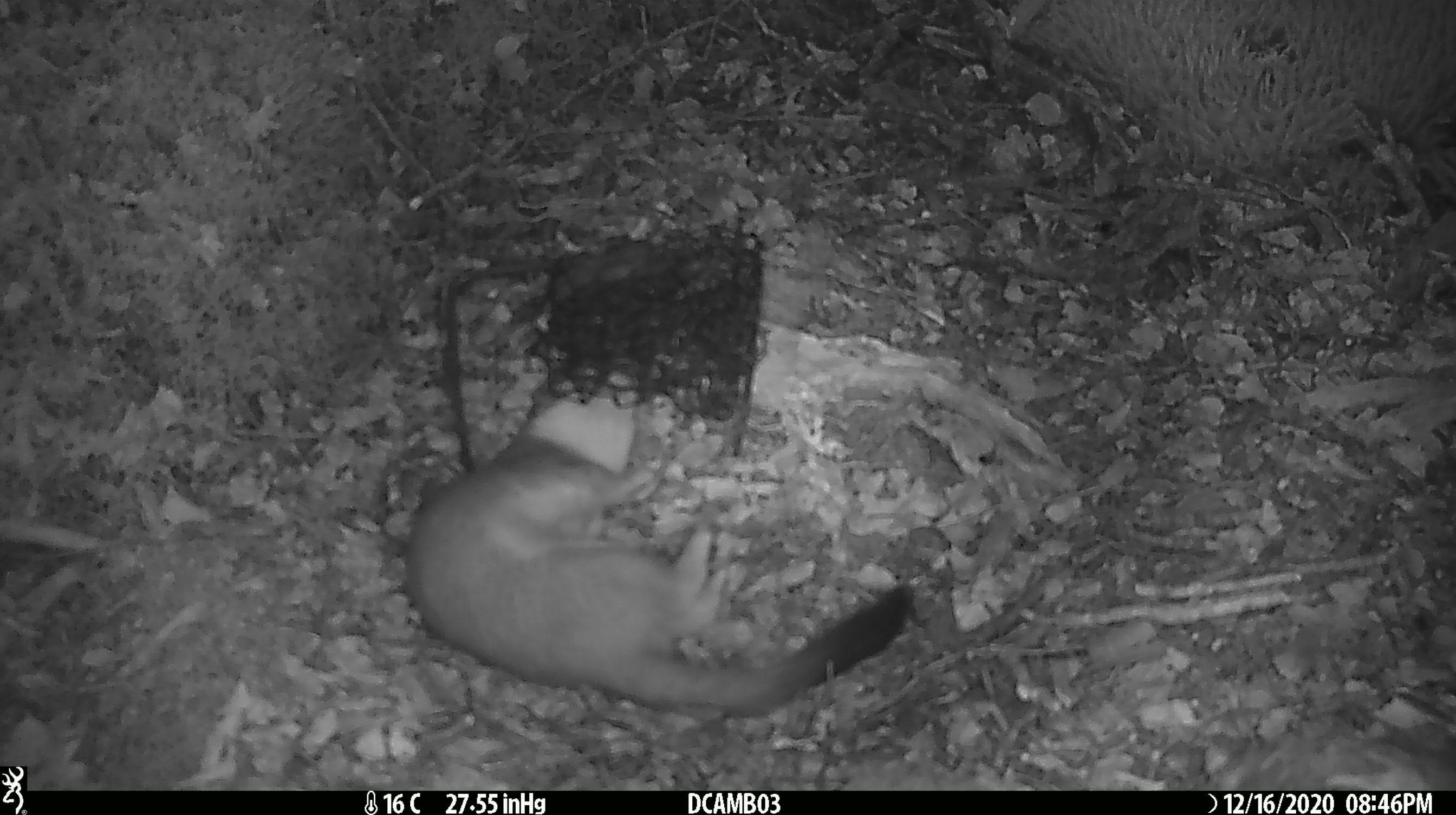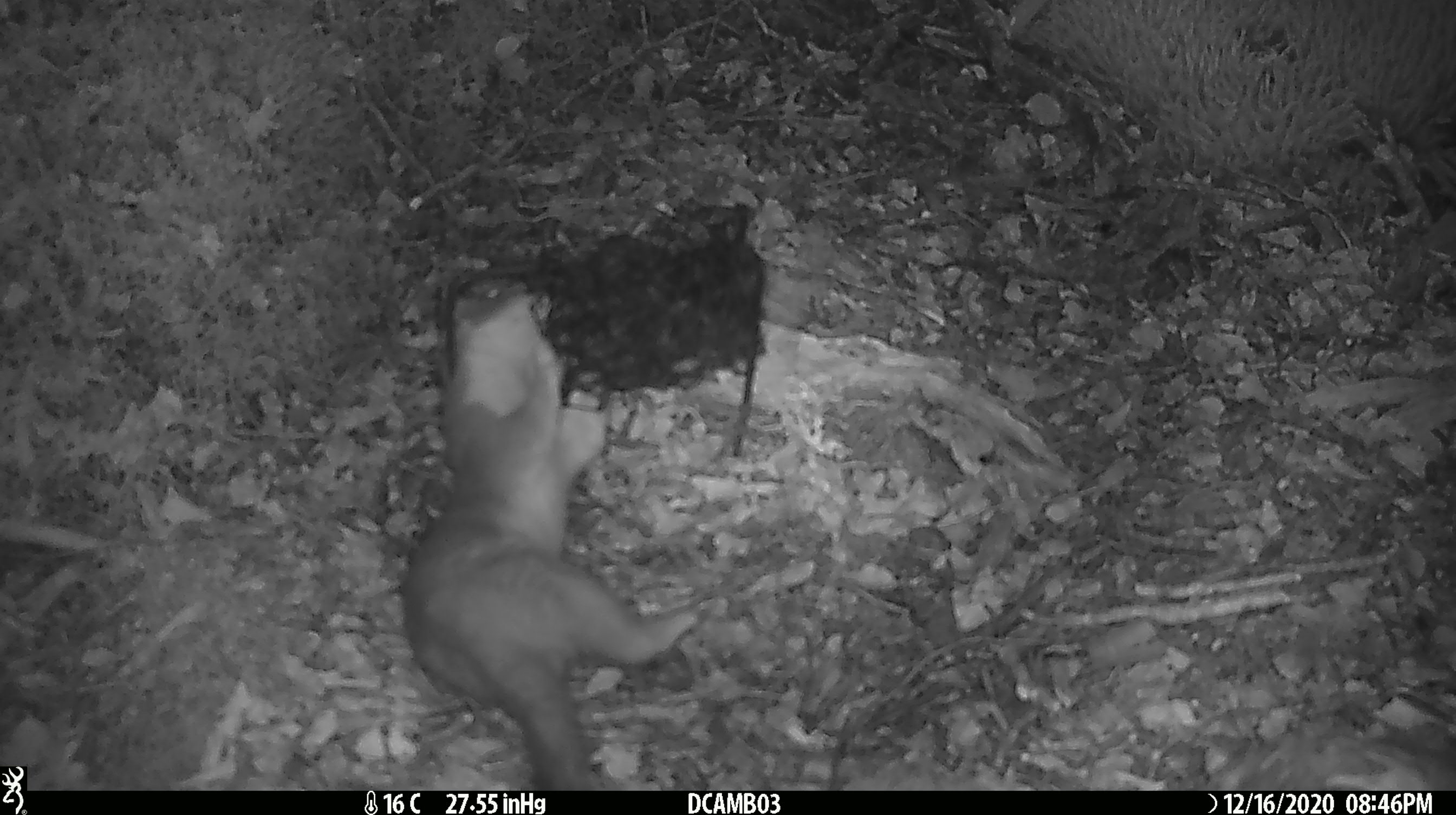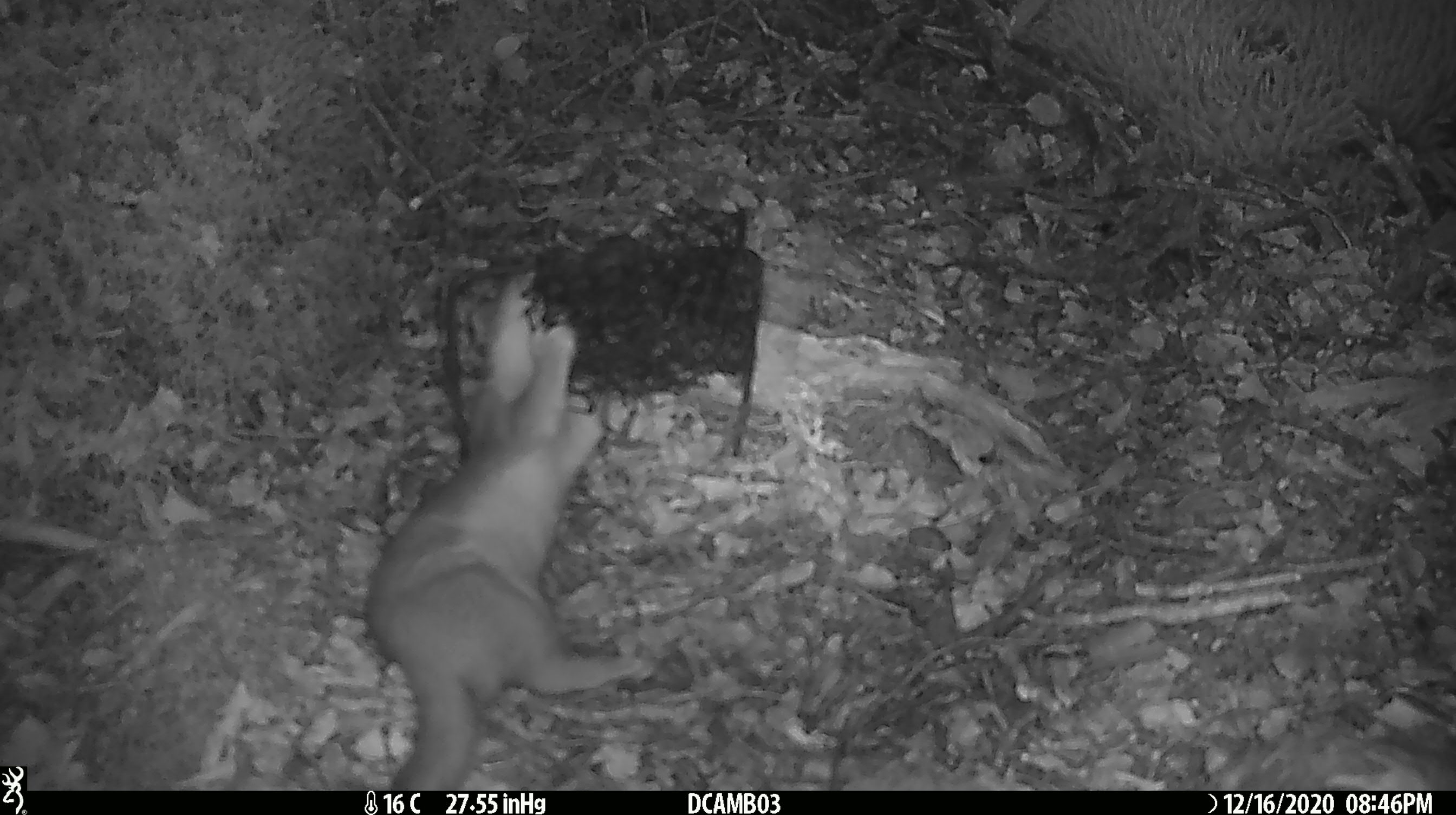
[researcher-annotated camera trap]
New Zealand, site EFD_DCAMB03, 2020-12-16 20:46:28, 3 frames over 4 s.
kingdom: Animalia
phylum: Chordata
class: Mammalia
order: Carnivora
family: Mustelidae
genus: Mustela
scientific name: Mustela erminea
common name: stoat